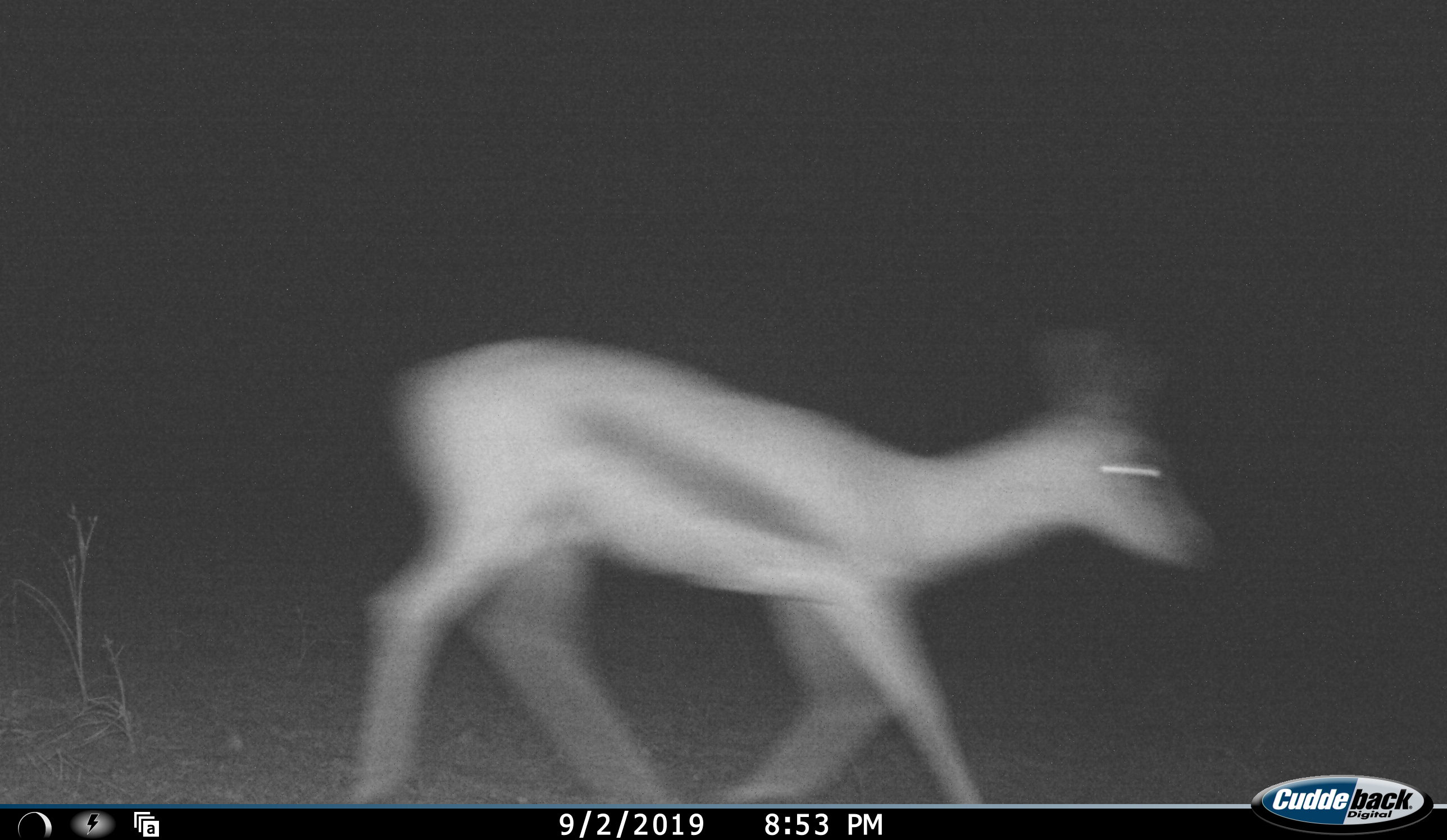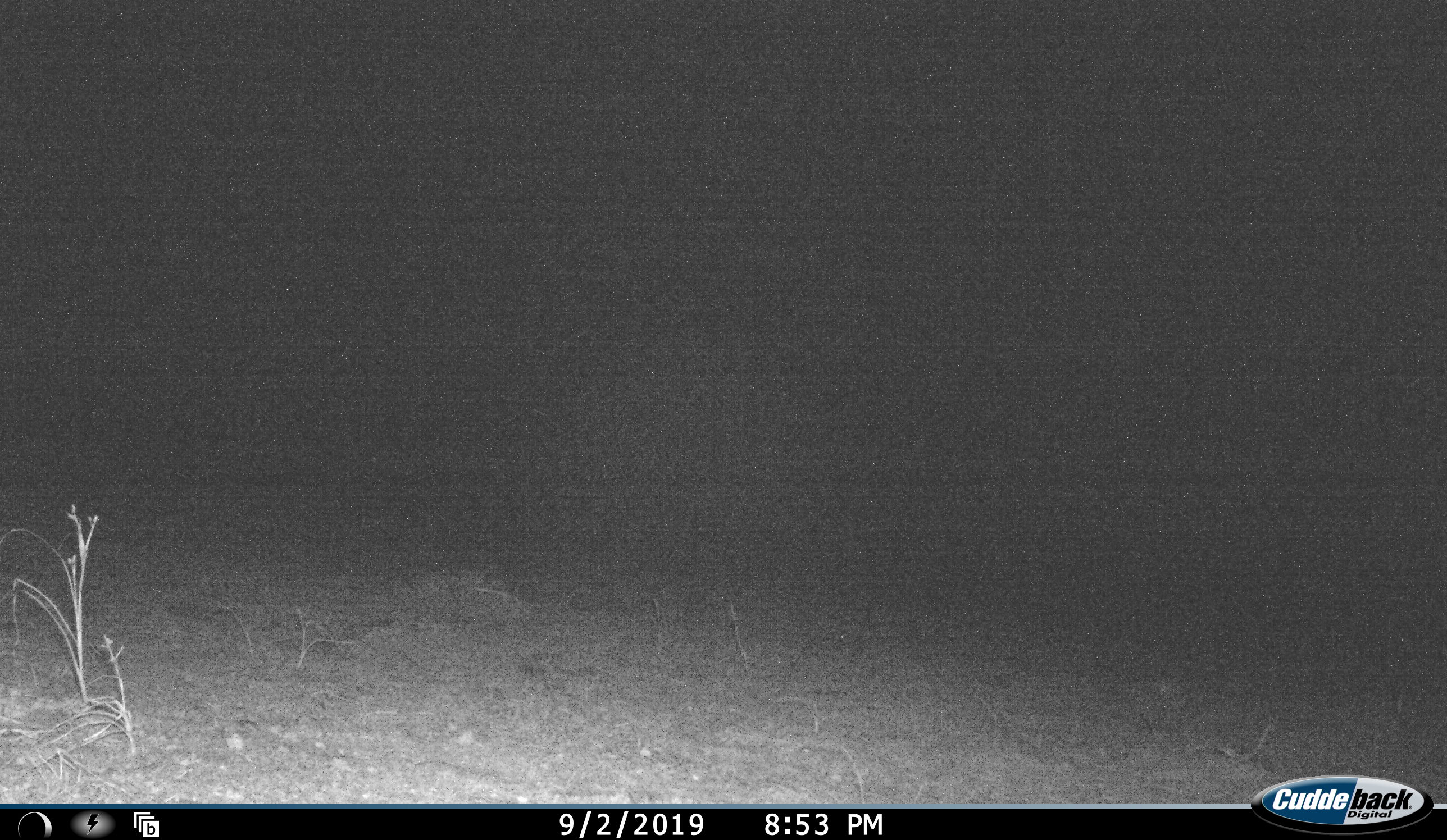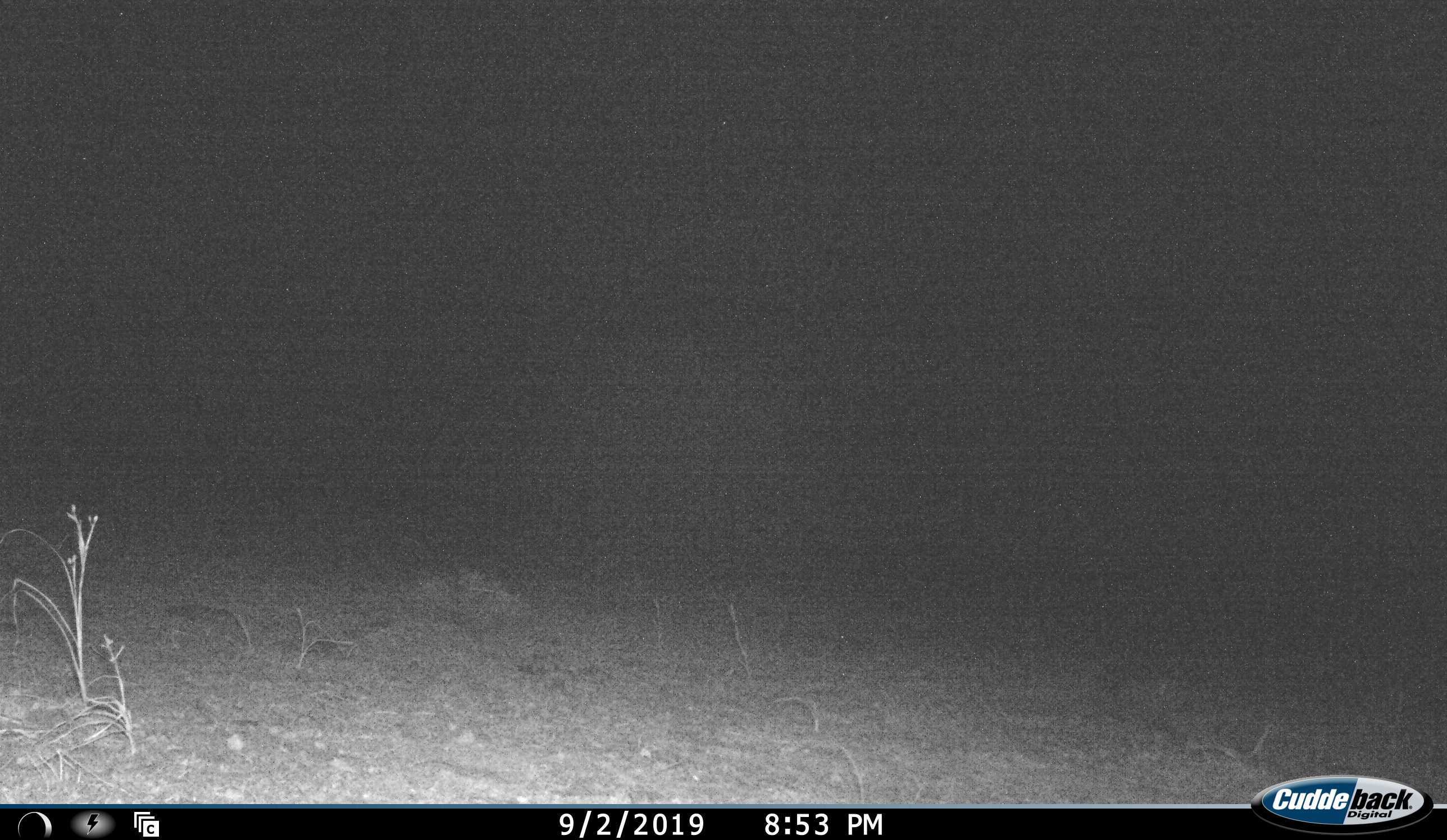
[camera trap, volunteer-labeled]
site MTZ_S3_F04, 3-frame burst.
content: unidentified animal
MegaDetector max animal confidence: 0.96